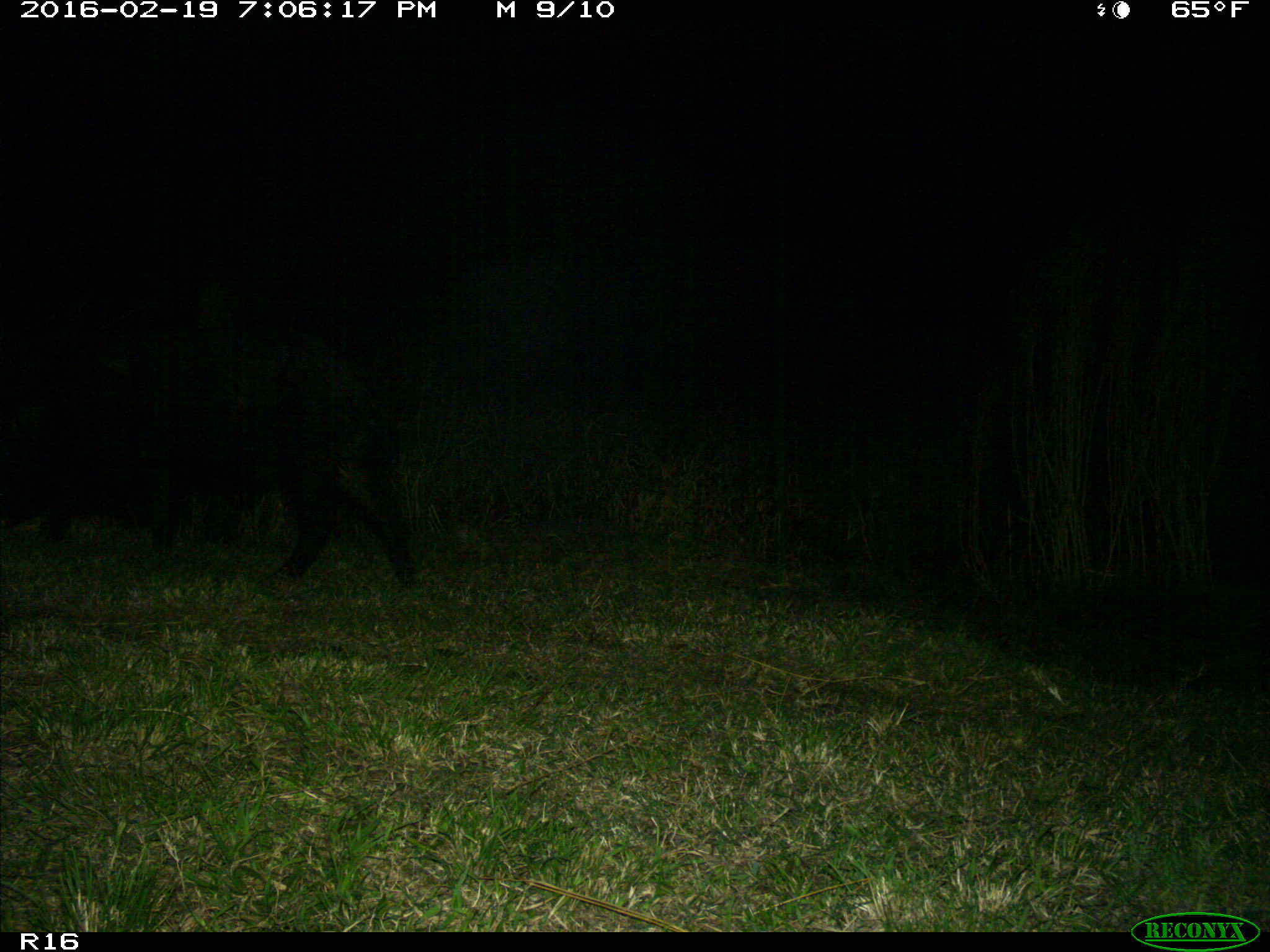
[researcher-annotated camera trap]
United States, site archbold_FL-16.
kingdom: Animalia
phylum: Chordata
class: Mammalia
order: Artiodactyla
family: Suidae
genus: Sus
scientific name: Sus scrofa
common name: wild boar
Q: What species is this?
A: Sus scrofa (wild boar).